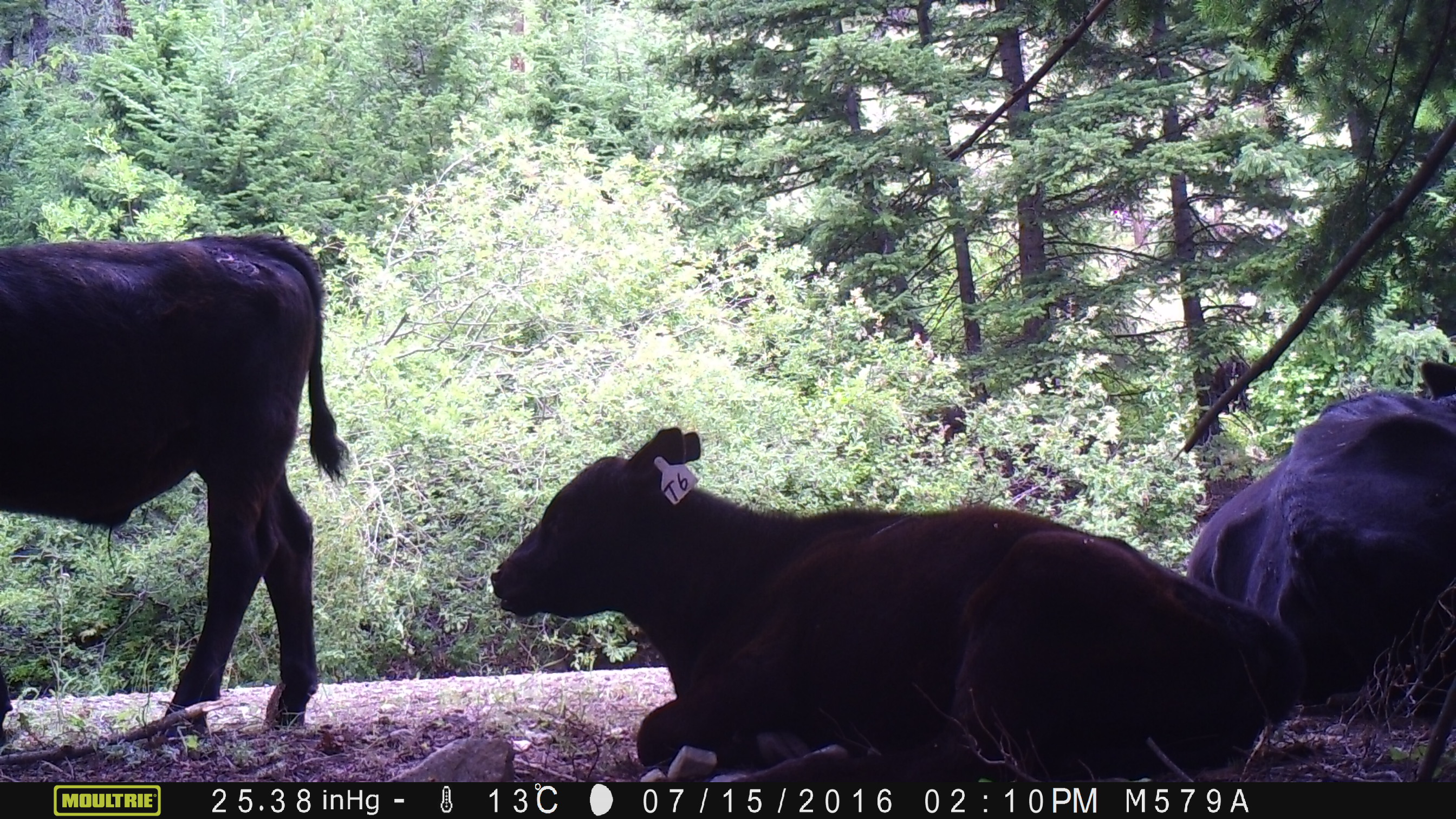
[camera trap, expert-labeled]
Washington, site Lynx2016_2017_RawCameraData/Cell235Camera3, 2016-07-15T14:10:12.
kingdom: Animalia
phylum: Chordata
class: Mammalia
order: Artiodactyla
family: Bovidae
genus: Bos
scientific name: Bos taurus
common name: domestic cattle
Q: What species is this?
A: Domestic cattle (Bos taurus).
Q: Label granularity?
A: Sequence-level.